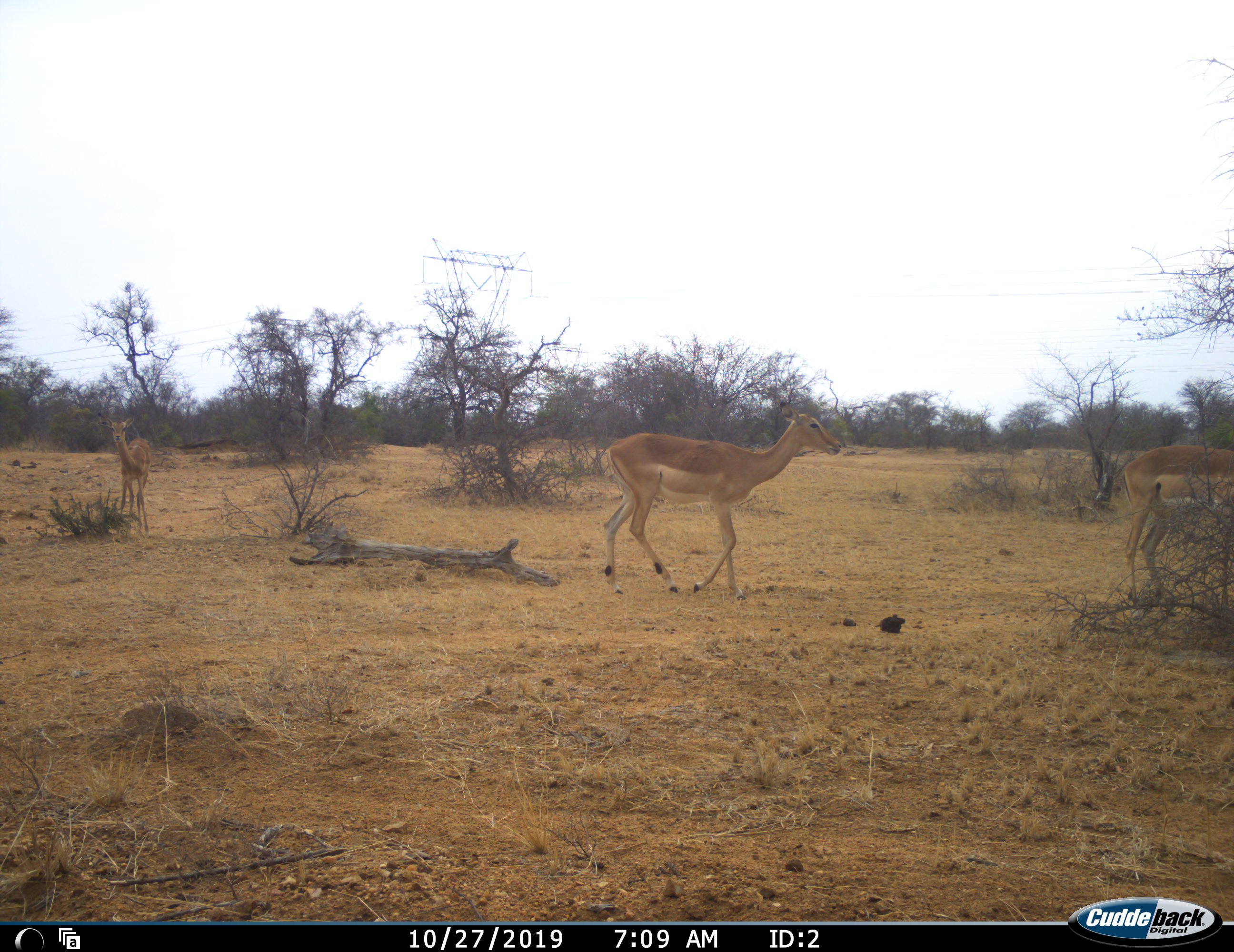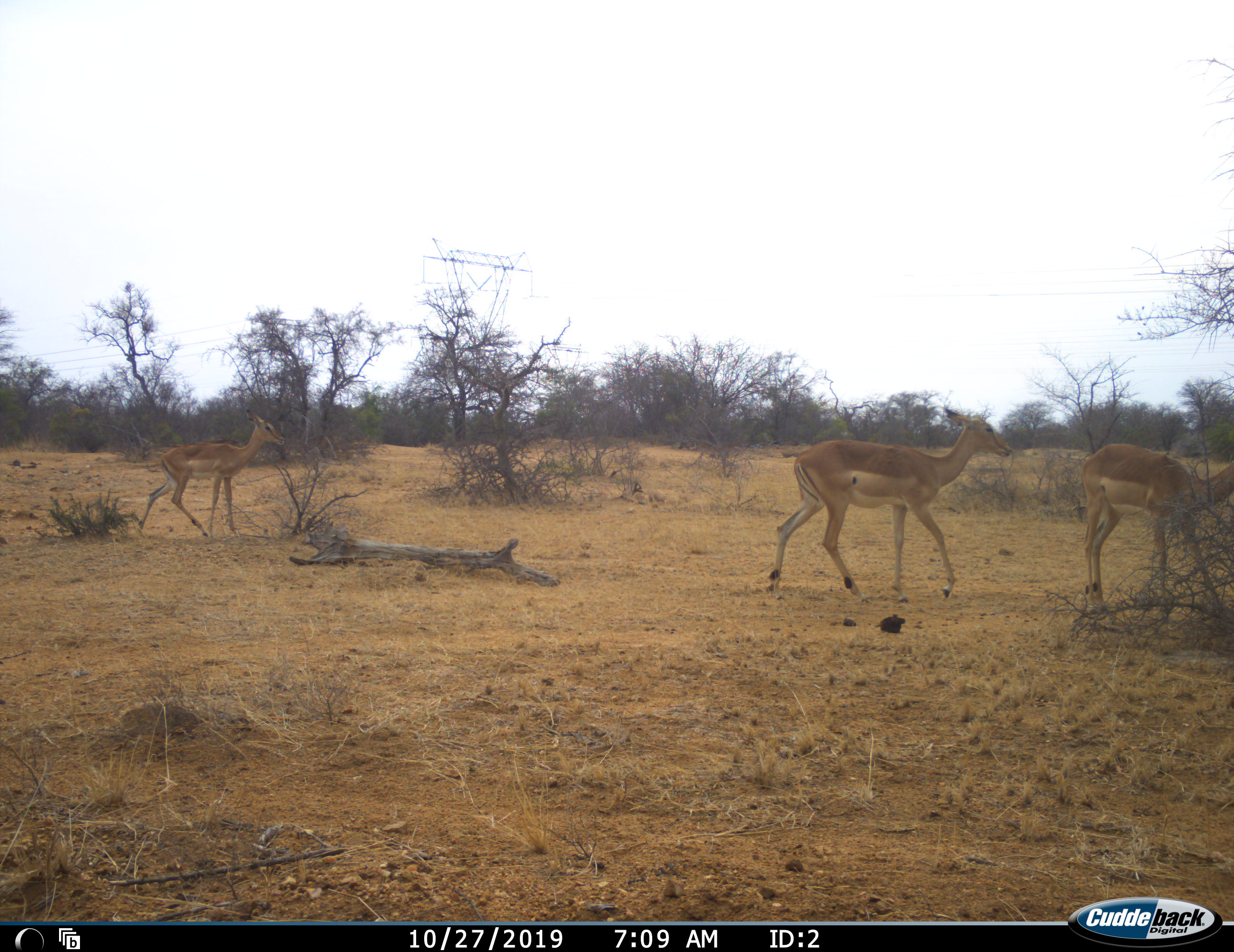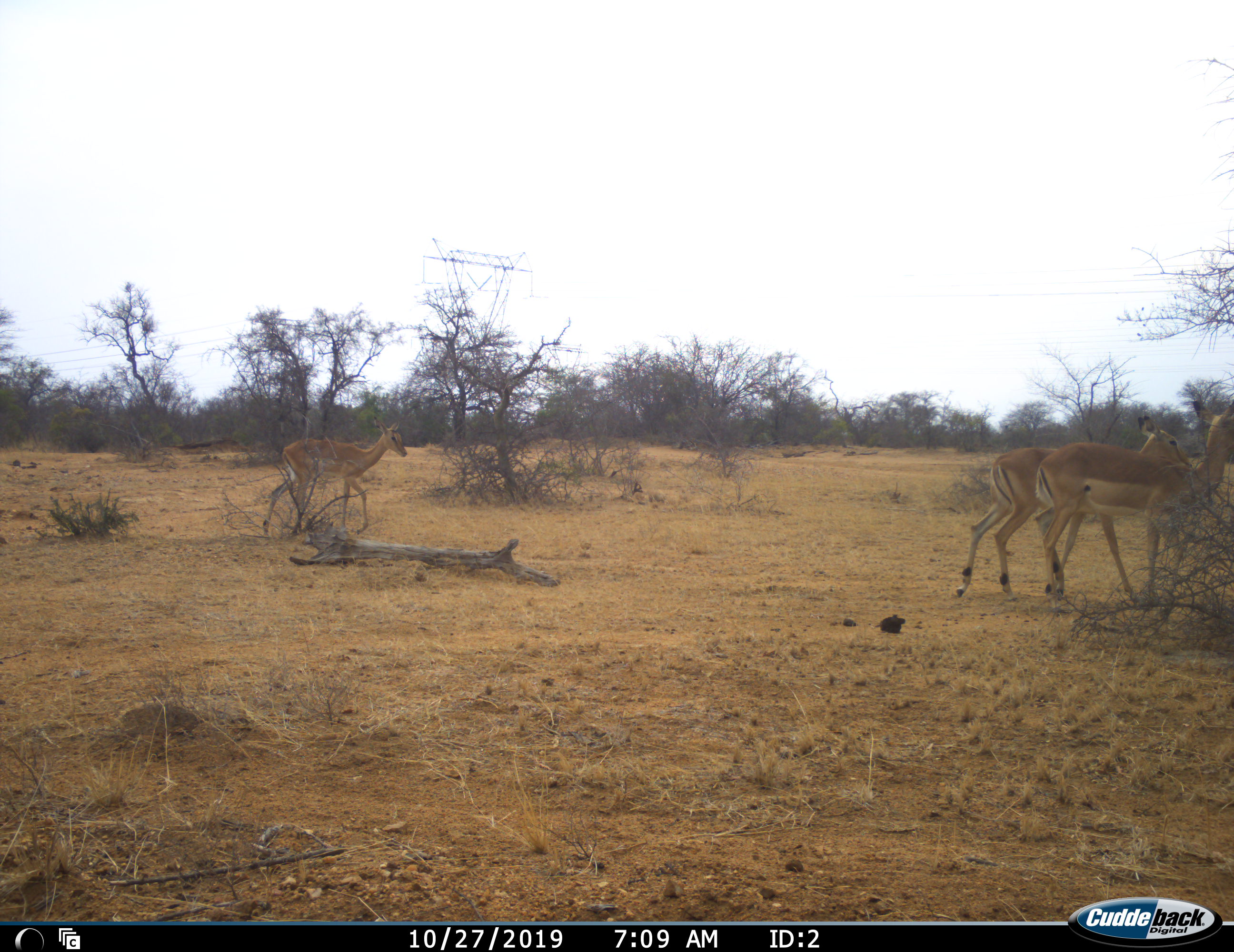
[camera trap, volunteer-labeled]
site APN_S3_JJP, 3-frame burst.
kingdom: Animalia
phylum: Chordata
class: Mammalia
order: Artiodactyla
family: Bovidae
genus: Aepyceros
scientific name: Aepyceros melampus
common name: impala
Impala (Aepyceros melampus), count 3. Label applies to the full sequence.